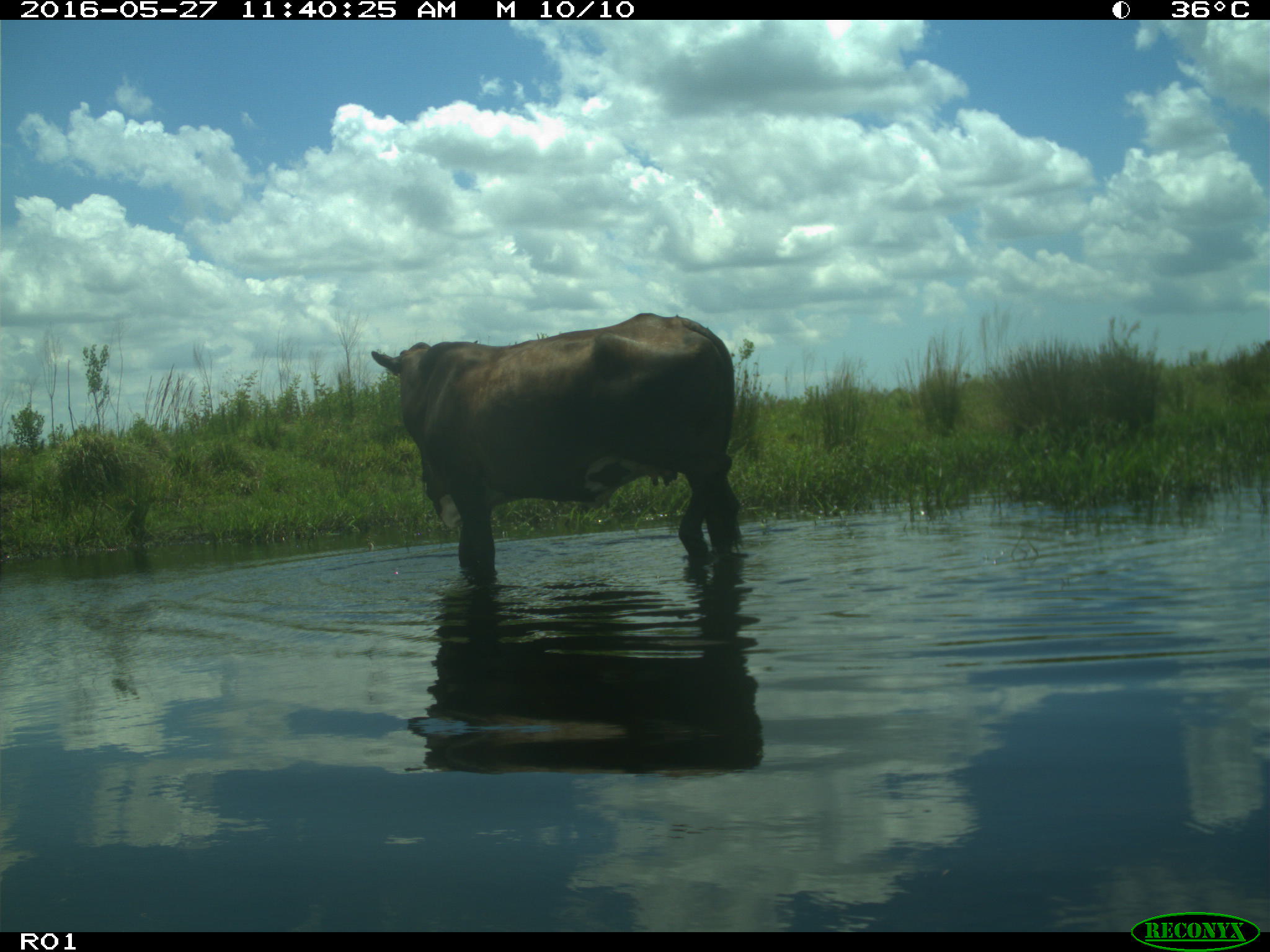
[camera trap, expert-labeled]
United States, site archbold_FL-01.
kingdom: Animalia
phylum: Chordata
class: Mammalia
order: Artiodactyla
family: Bovidae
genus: Bos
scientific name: Bos taurus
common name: domestic cow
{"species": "Bos taurus (domestic cow)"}